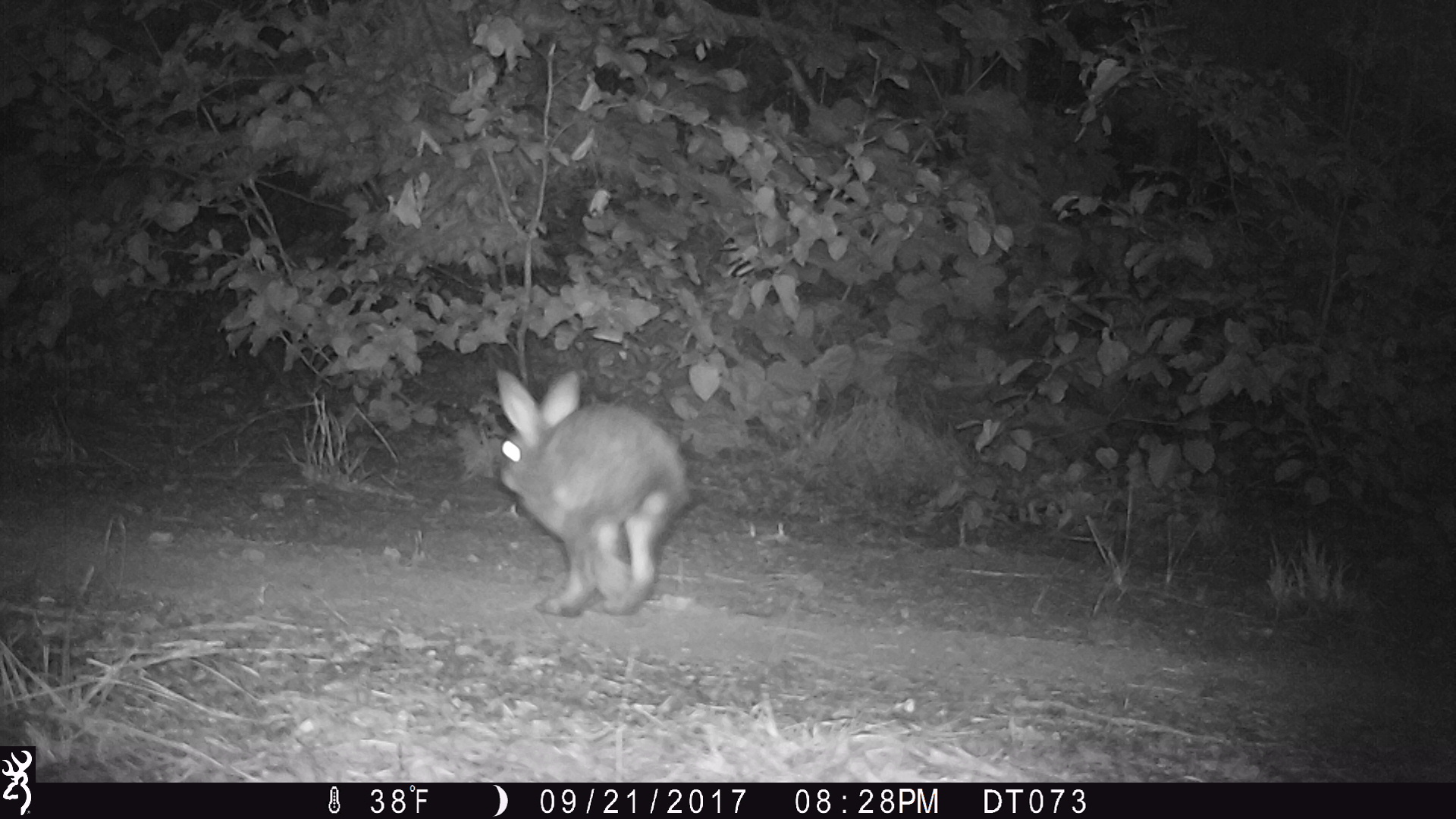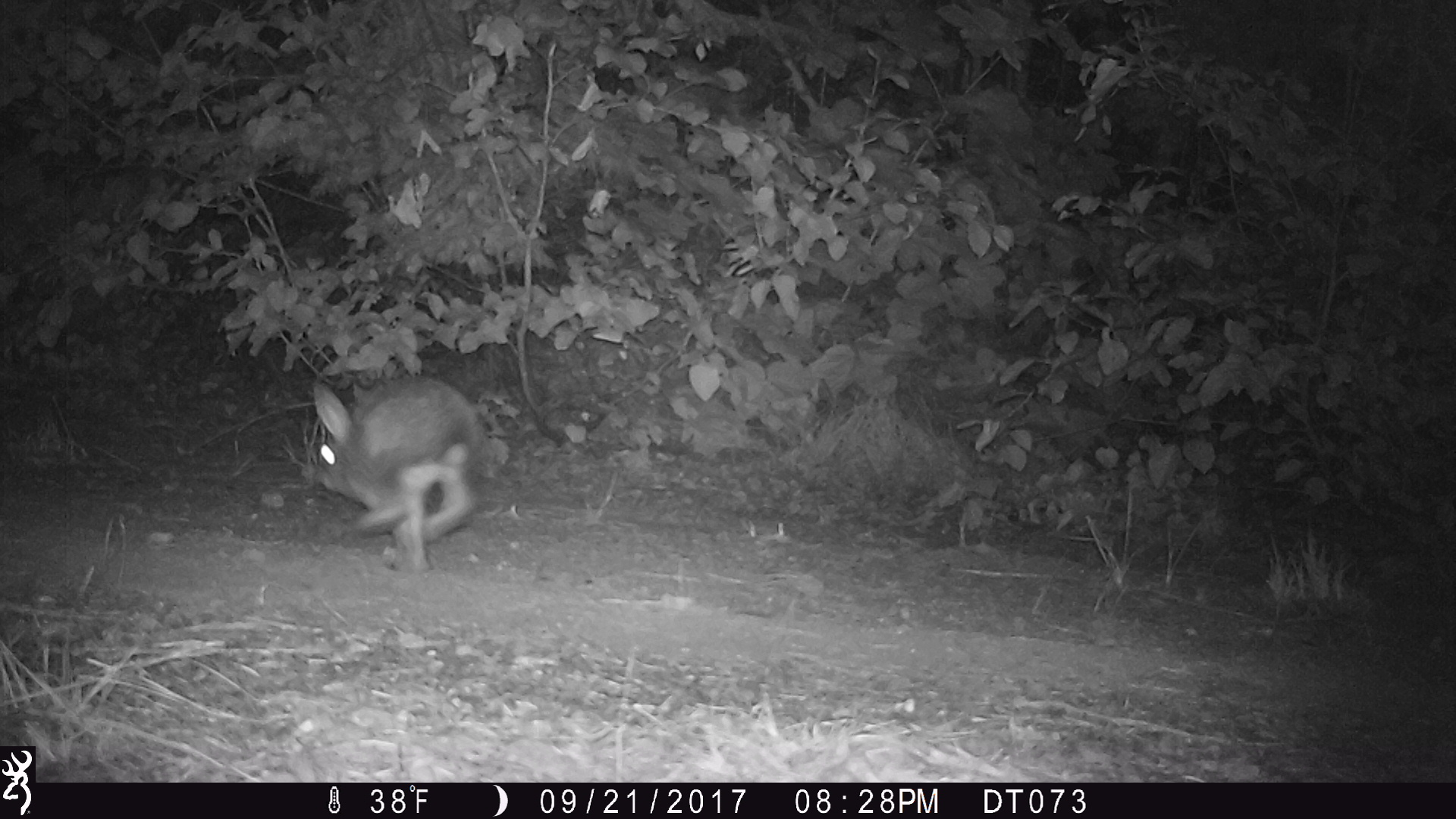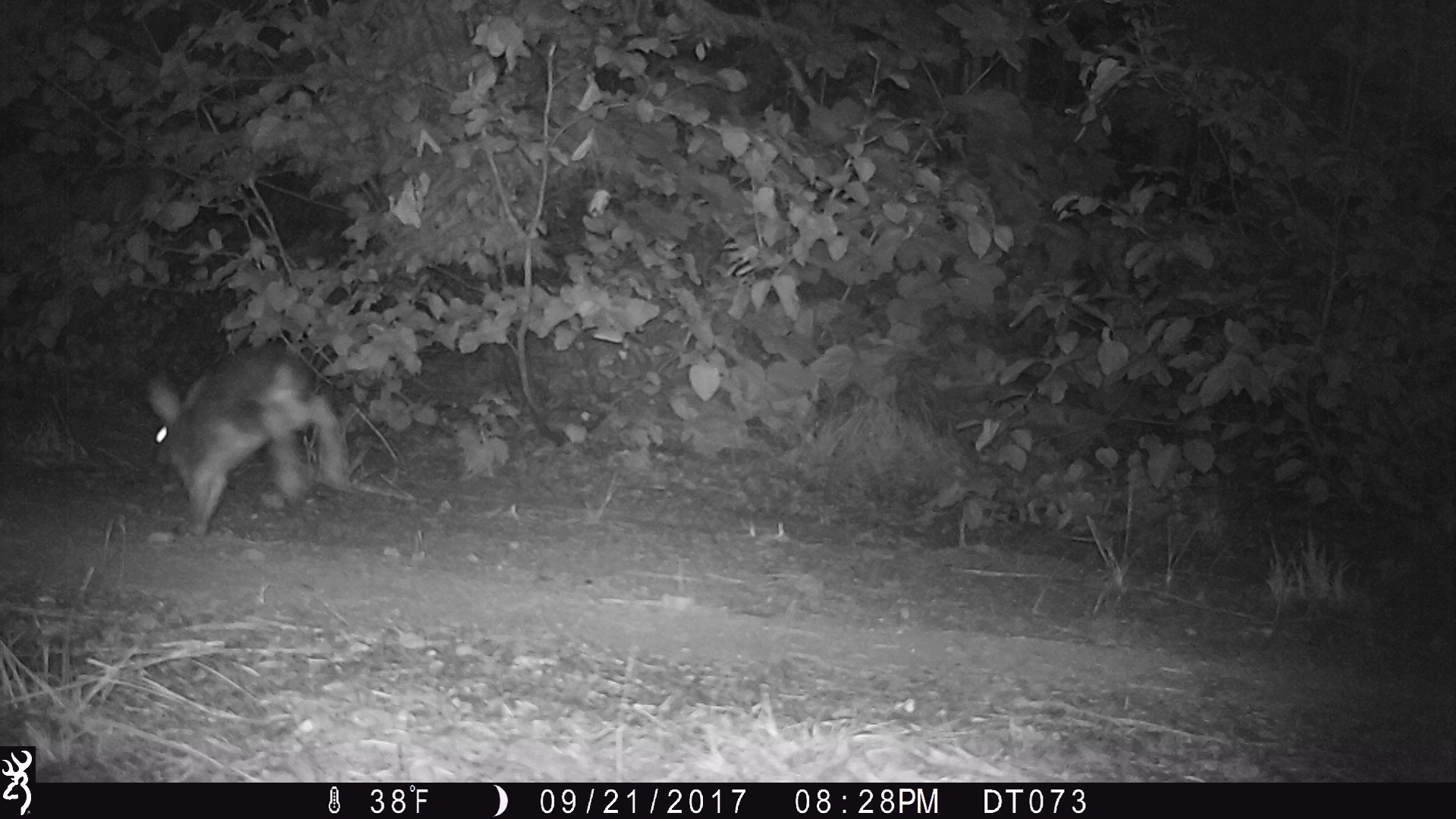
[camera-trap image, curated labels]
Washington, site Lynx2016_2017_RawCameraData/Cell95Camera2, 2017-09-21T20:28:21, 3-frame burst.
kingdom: Animalia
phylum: Chordata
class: Mammalia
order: Lagomorpha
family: Leporidae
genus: Lepus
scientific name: Lepus americanus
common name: snowshoe hare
Lepus americanus (snowshoe hare). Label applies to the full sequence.